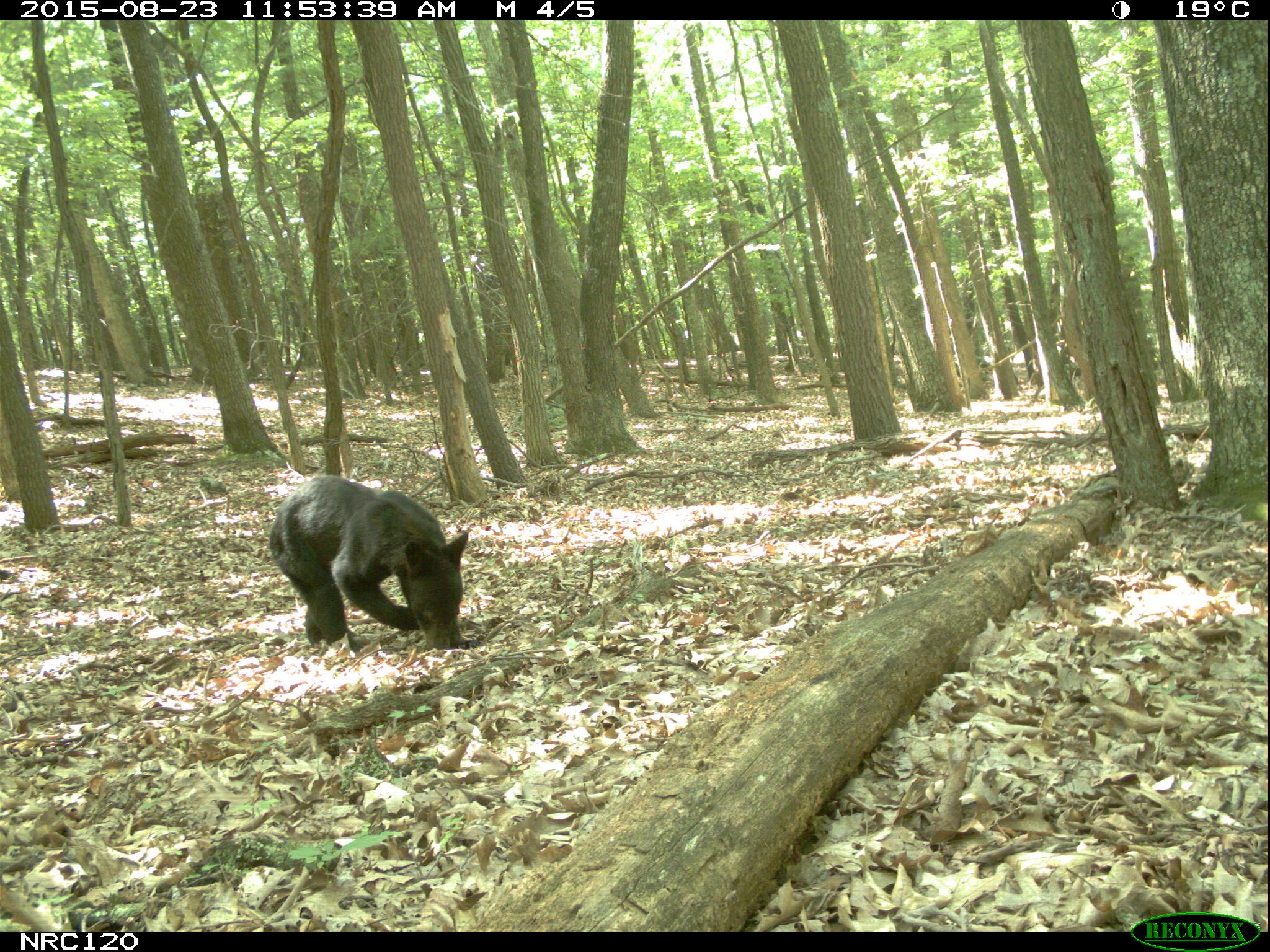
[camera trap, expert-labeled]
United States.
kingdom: Animalia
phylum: Chordata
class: Mammalia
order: Carnivora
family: Ursidae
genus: Ursus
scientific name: Ursus americanus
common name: american black bear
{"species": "American Black Bear (Ursus americanus)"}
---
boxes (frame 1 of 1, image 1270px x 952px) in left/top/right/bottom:
American Black Bear: 259/472/473/660